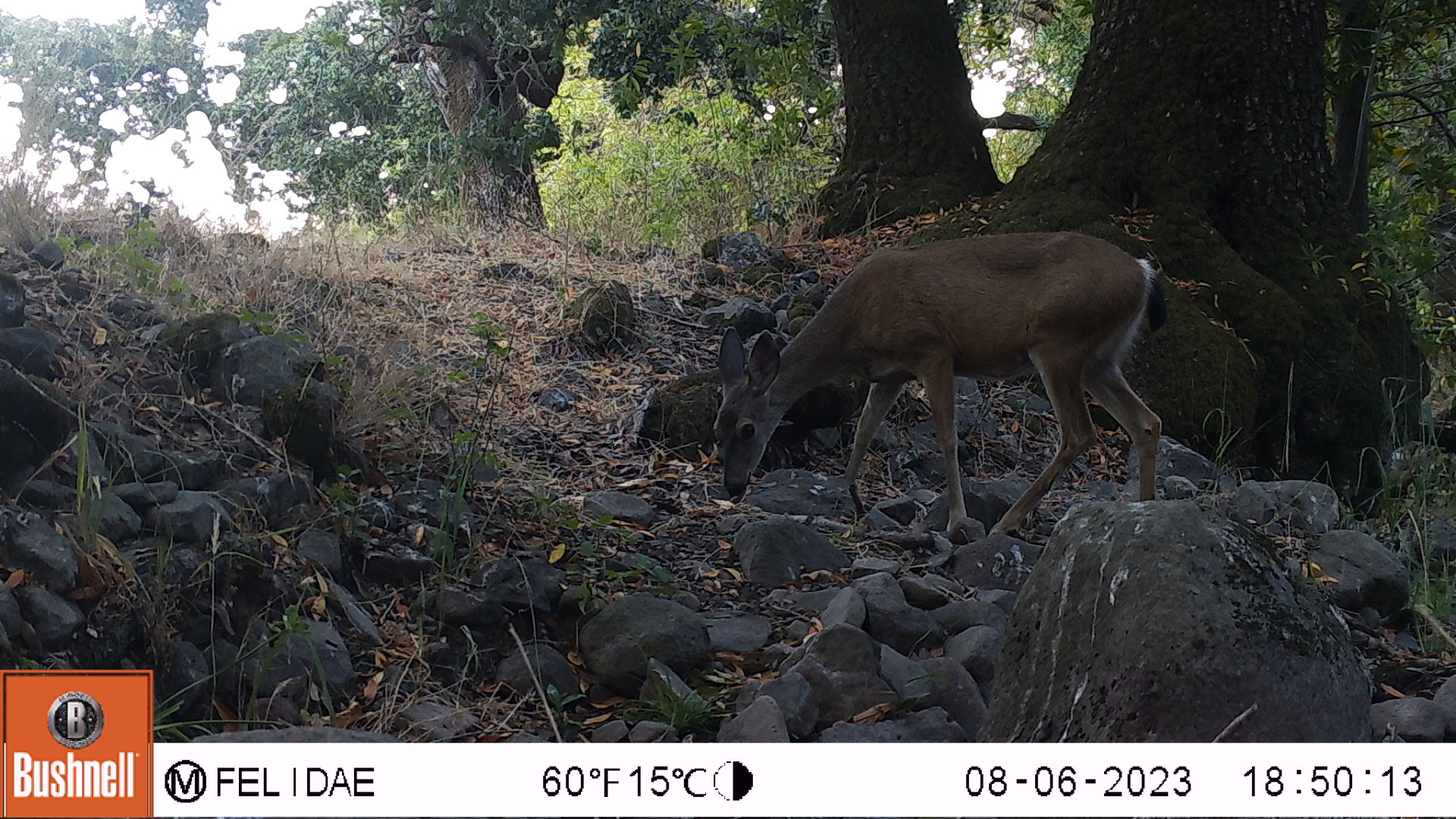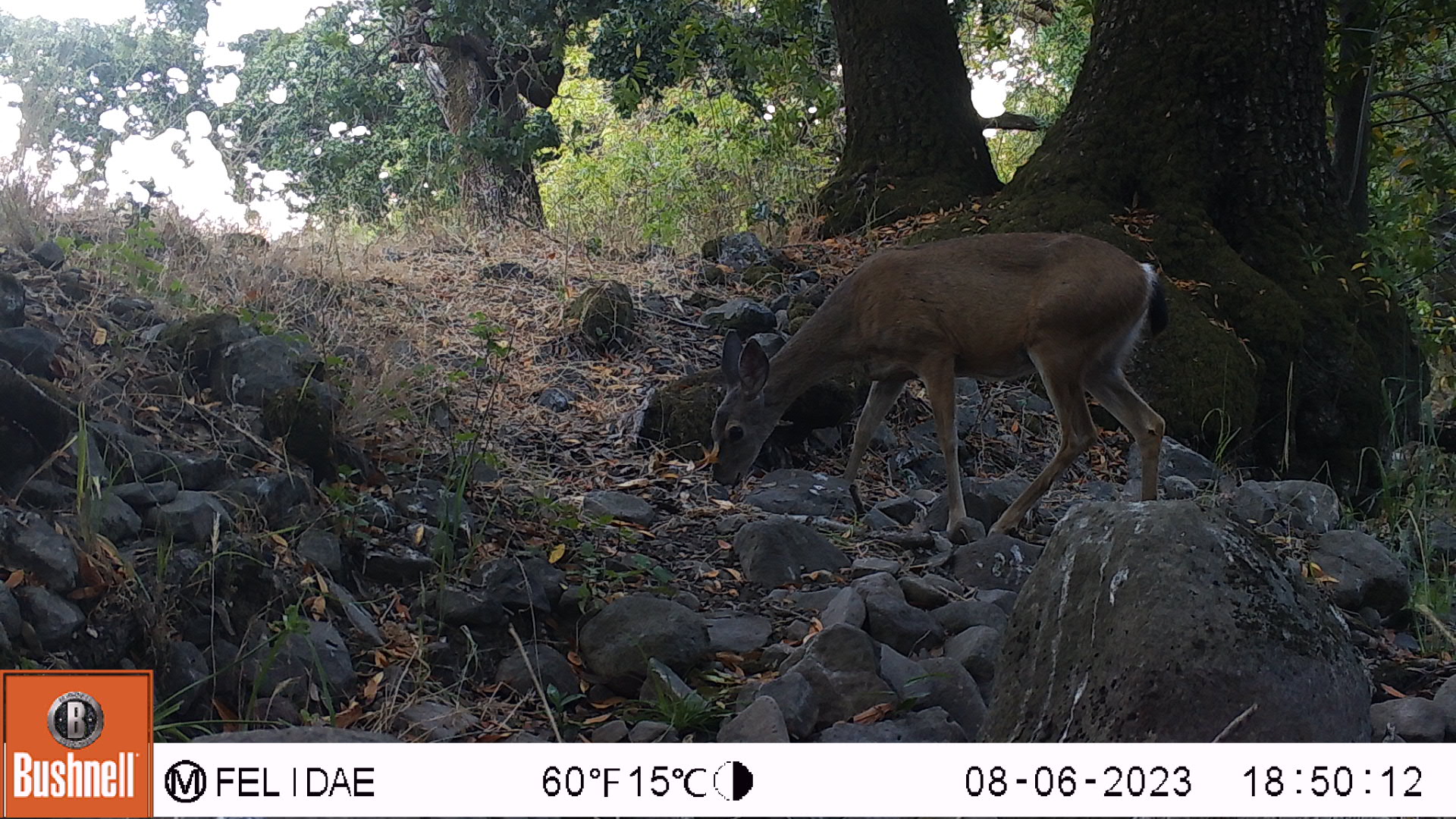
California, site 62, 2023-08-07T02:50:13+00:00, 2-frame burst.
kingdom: Animalia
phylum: Chordata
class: Mammalia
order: Artiodactyla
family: Cervidae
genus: Odocoileus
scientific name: Odocoileus hemionus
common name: mule deer